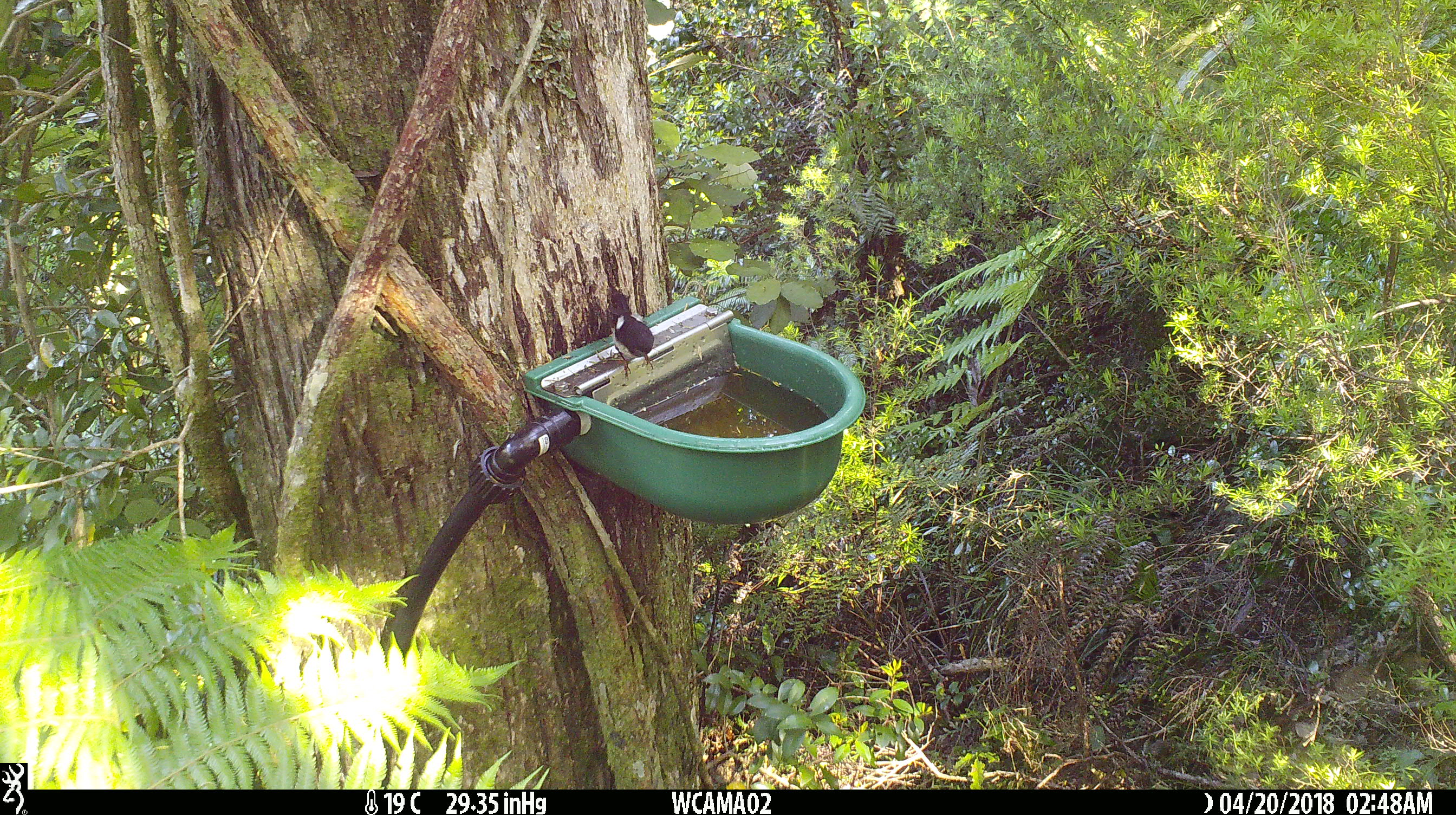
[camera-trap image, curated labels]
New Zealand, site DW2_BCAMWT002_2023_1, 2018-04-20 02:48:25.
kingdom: Animalia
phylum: Chordata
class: Aves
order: Passeriformes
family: Petroicidae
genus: Petroica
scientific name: Petroica macrocephala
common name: tomtit